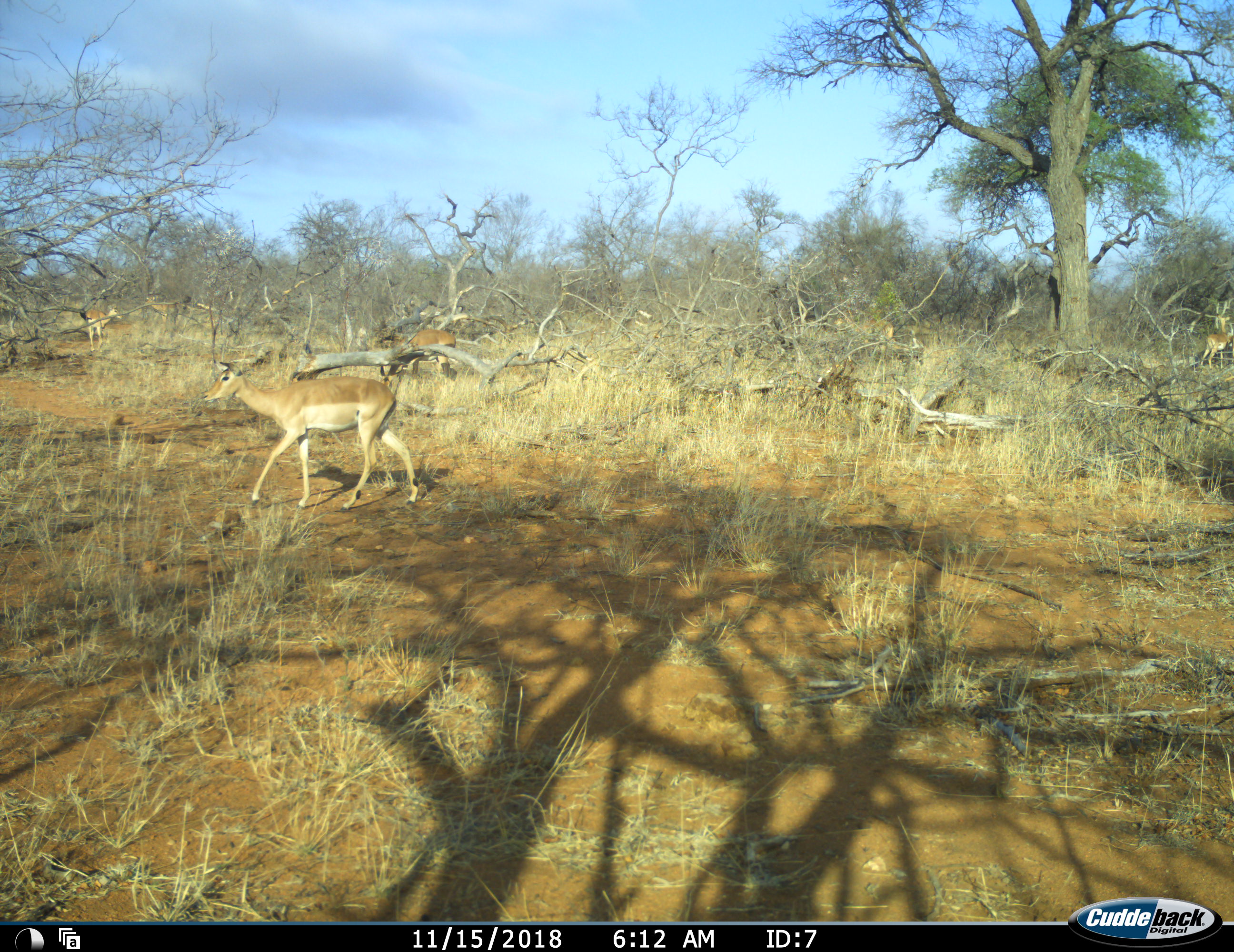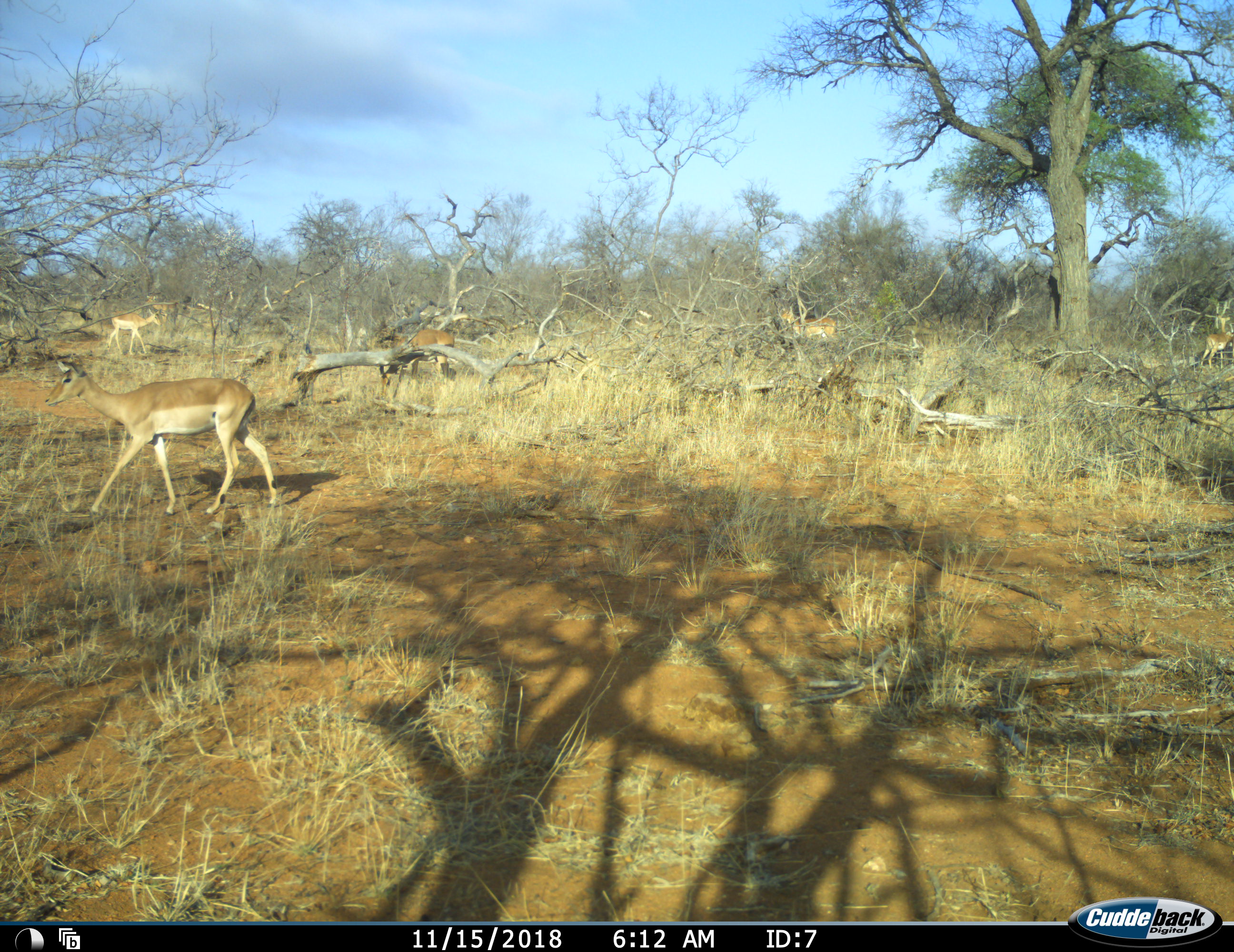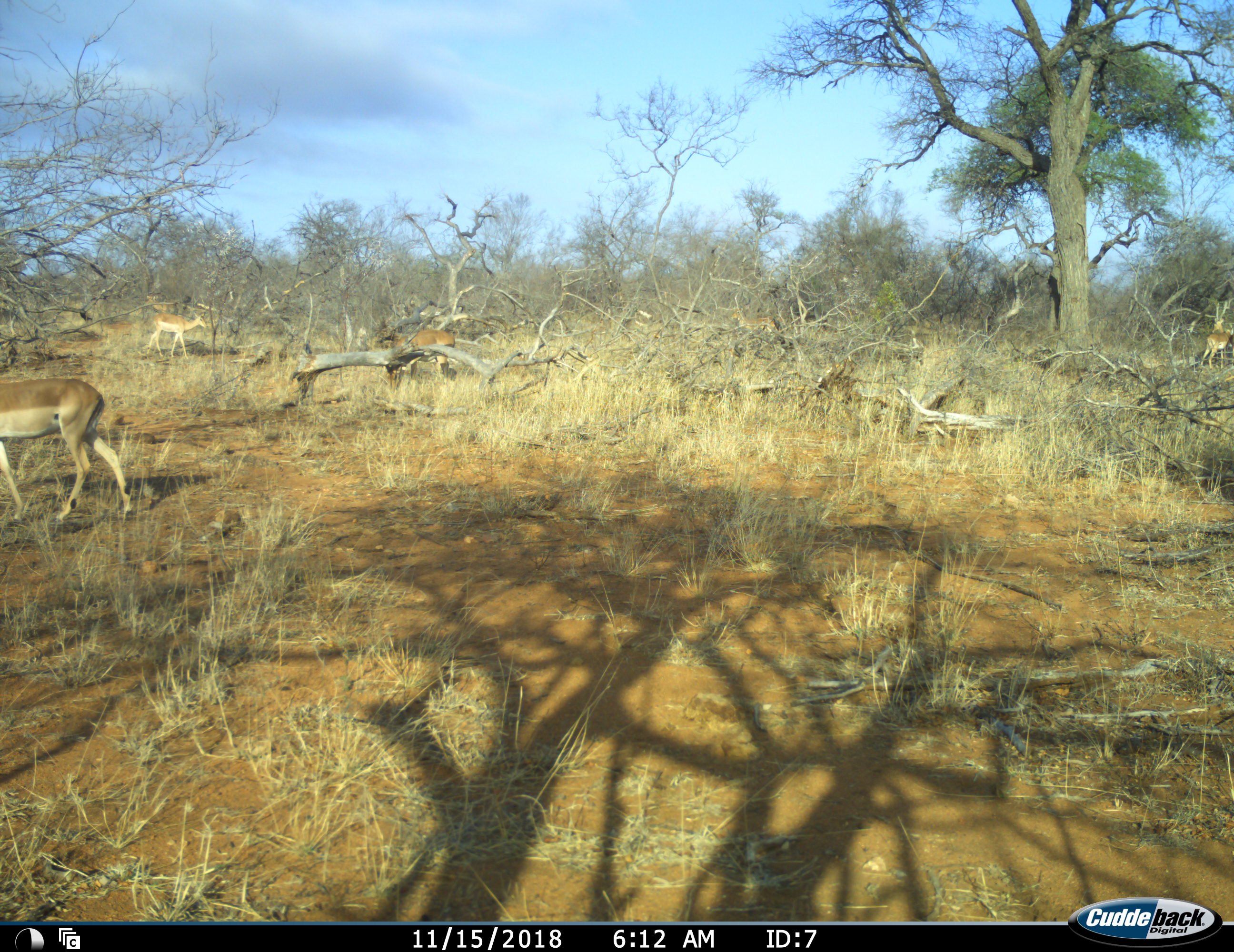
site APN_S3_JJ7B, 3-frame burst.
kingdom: Animalia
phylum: Chordata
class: Mammalia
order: Artiodactyla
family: Bovidae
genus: Aepyceros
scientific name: Aepyceros melampus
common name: impala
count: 5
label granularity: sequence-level